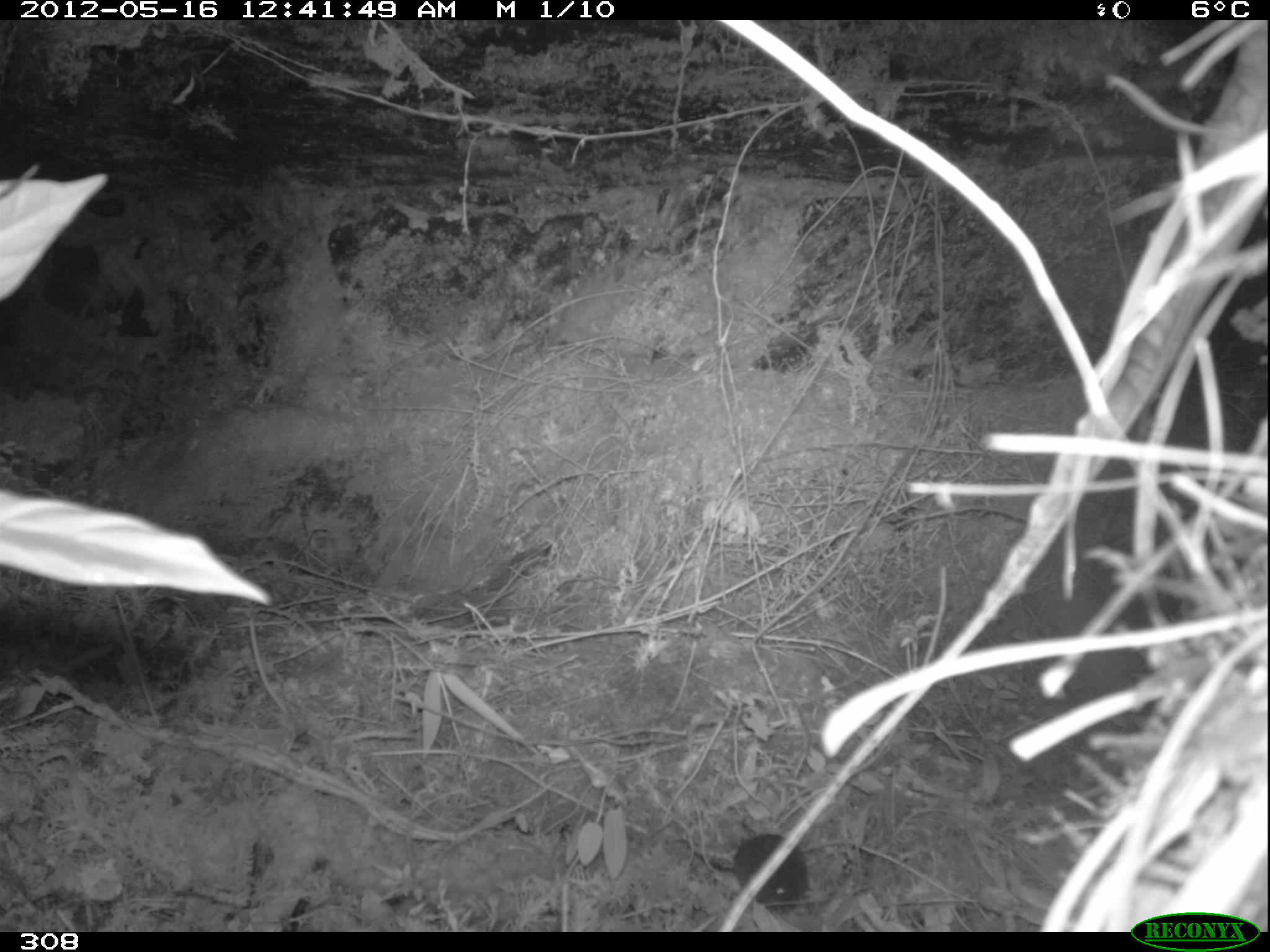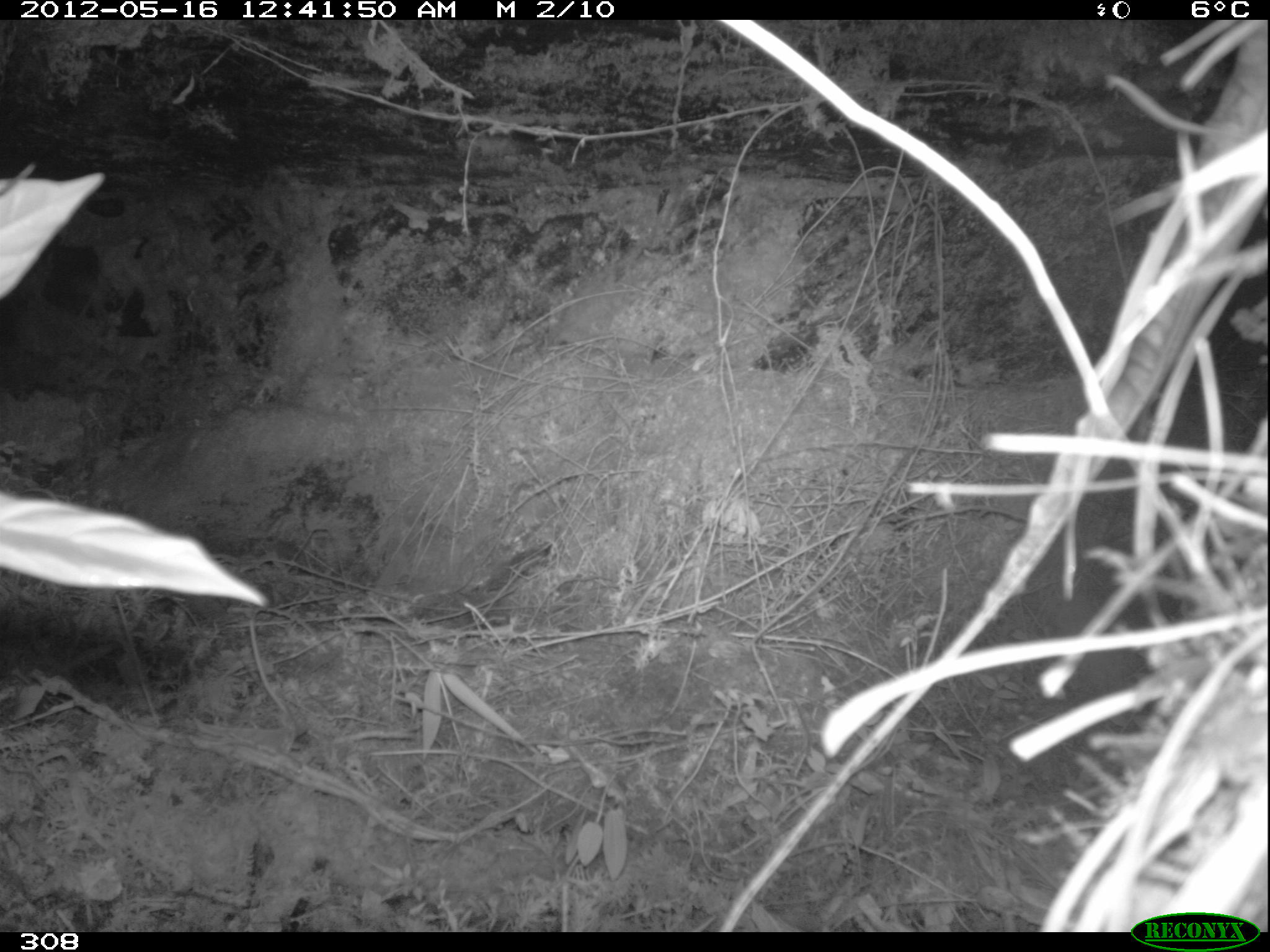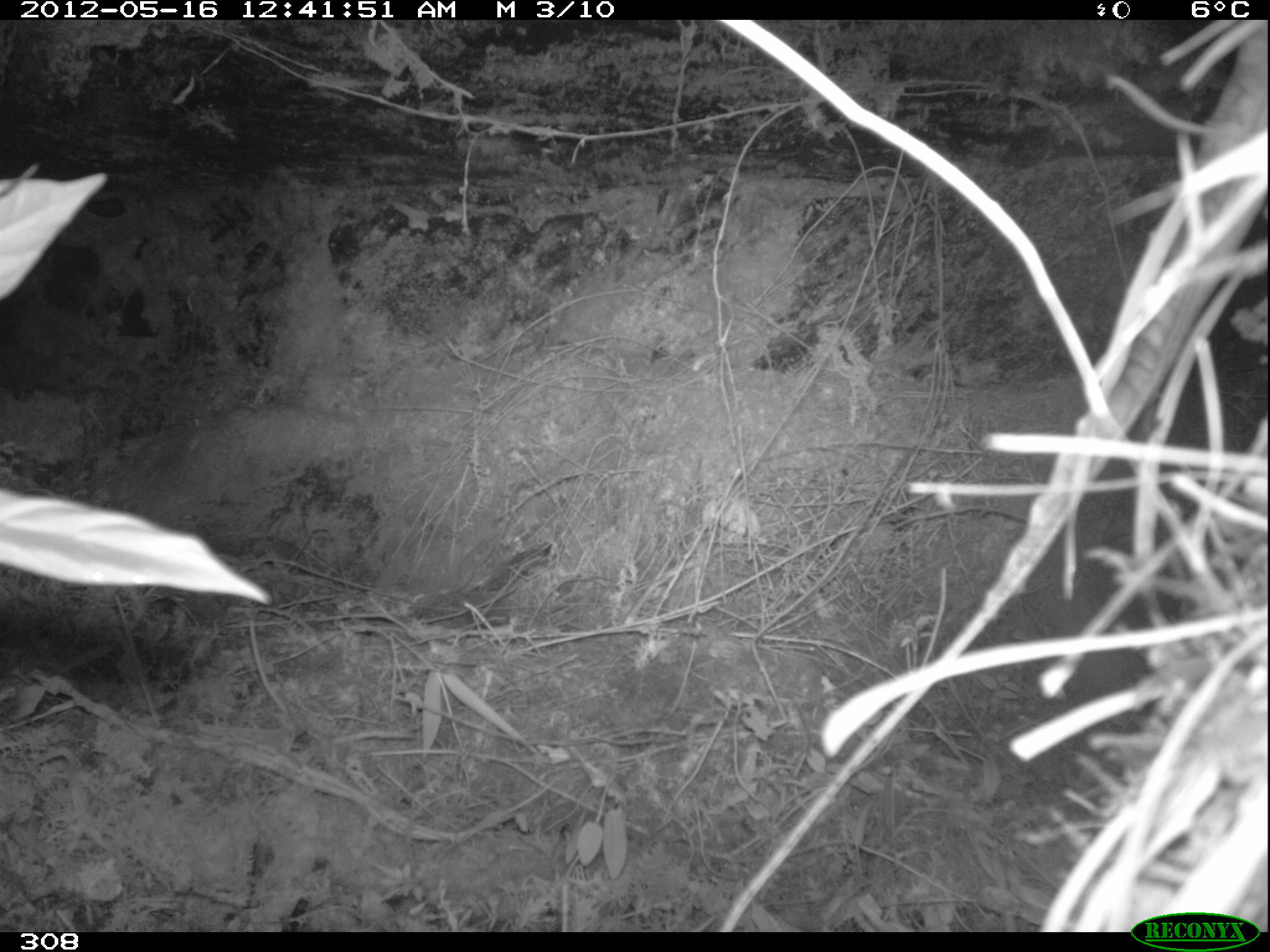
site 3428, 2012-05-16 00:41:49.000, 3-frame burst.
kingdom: Animalia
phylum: Chordata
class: Mammalia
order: Rodentia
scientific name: Rodentia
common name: rodents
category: unknown rodent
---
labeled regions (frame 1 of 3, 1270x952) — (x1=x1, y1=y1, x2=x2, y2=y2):
unknown rodent: (x1=675, y1=833, x2=810, y2=912)